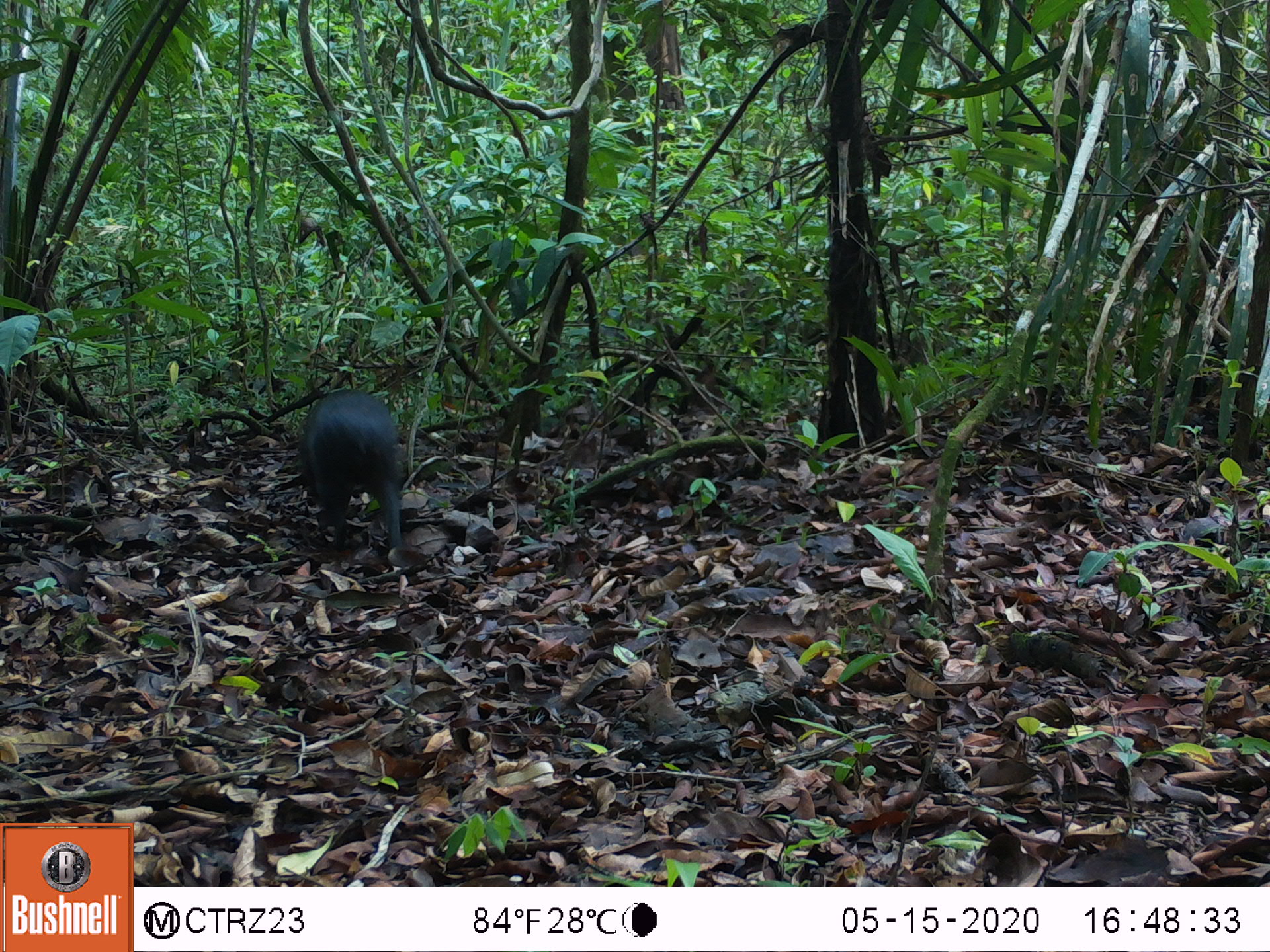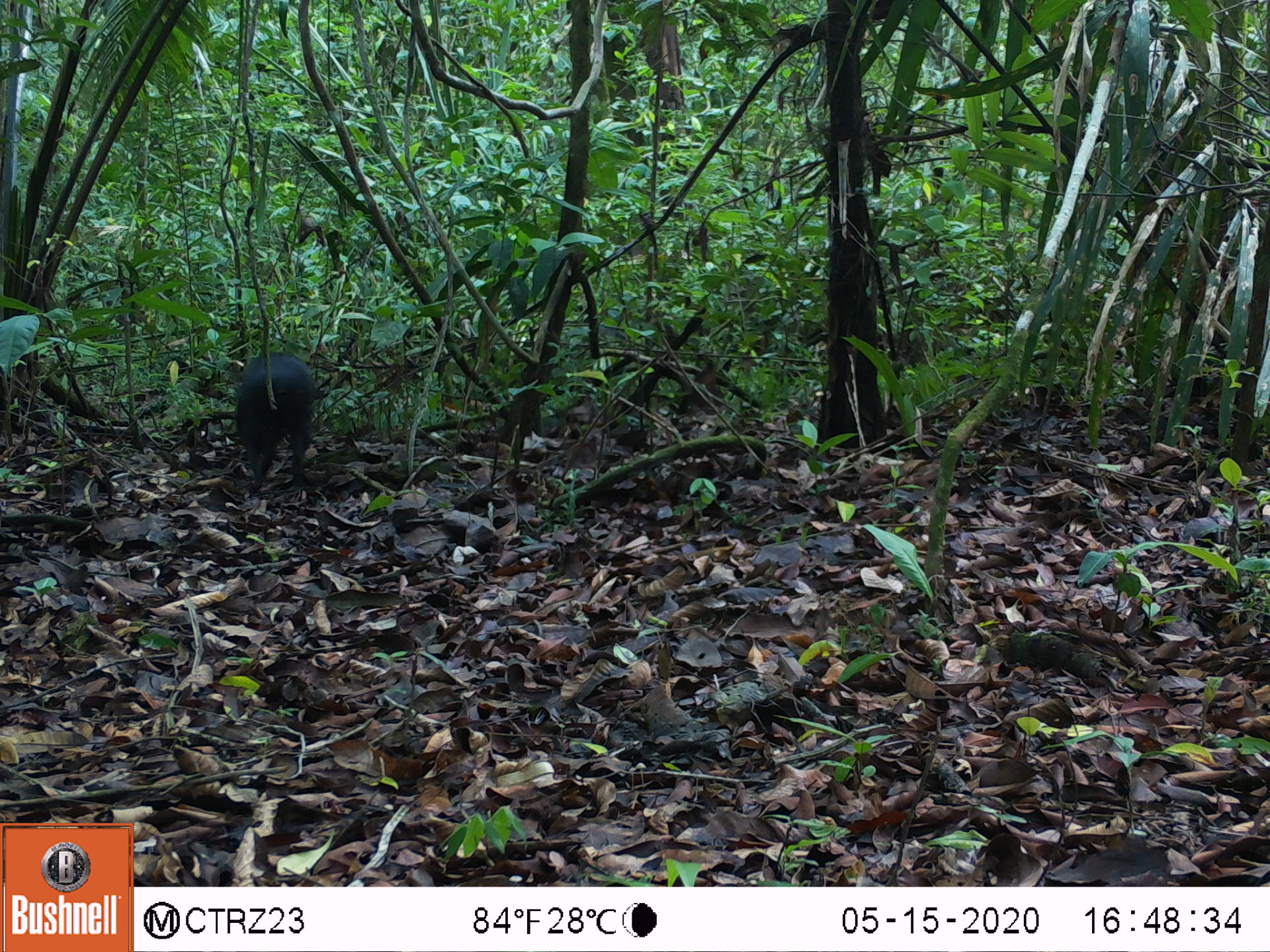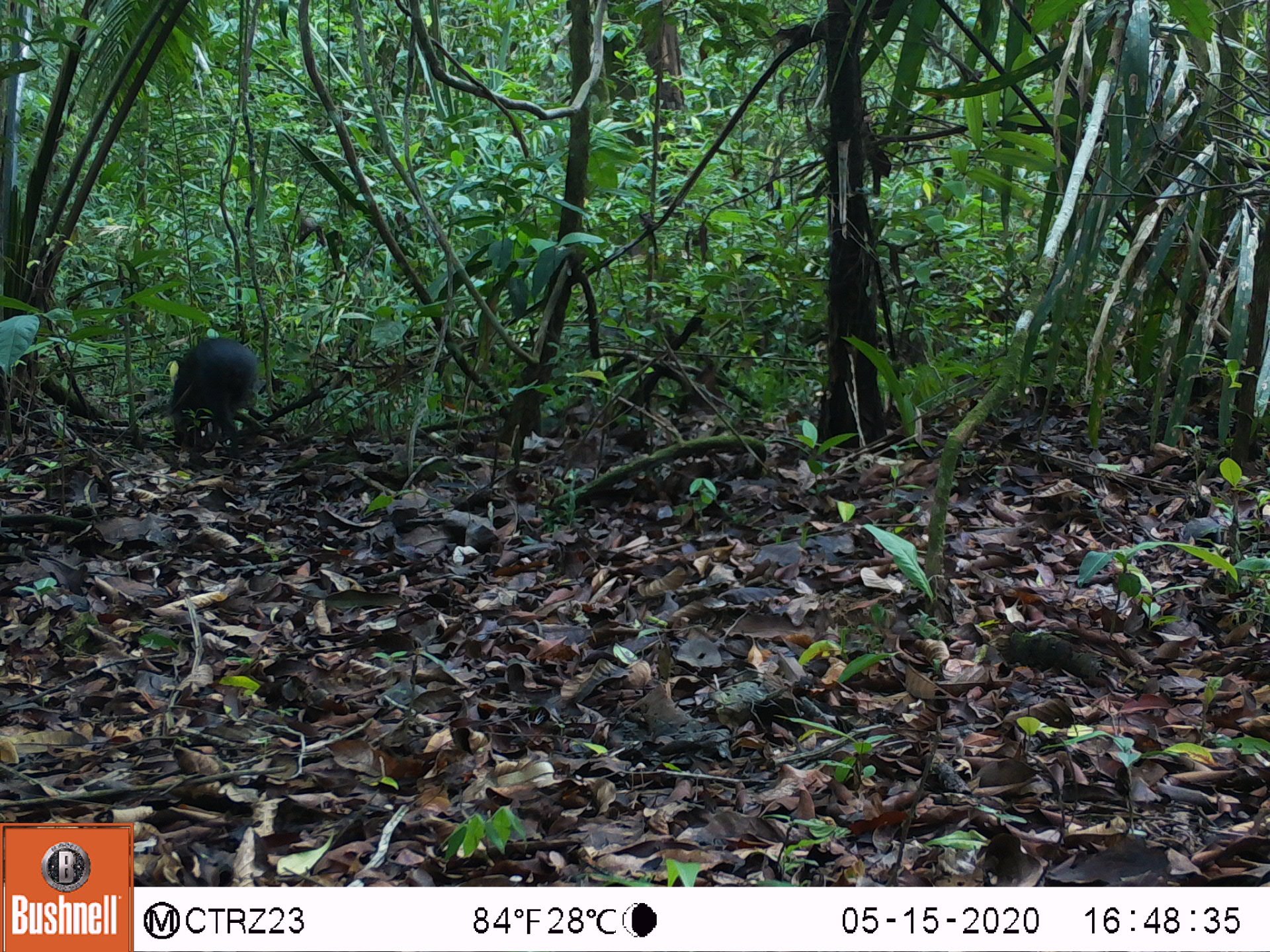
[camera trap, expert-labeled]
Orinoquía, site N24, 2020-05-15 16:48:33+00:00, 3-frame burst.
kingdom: Animalia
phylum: Chordata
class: Mammalia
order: Rodentia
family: Dasyproctidae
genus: Dasyprocta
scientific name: Dasyprocta fuliginosa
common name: black agouti